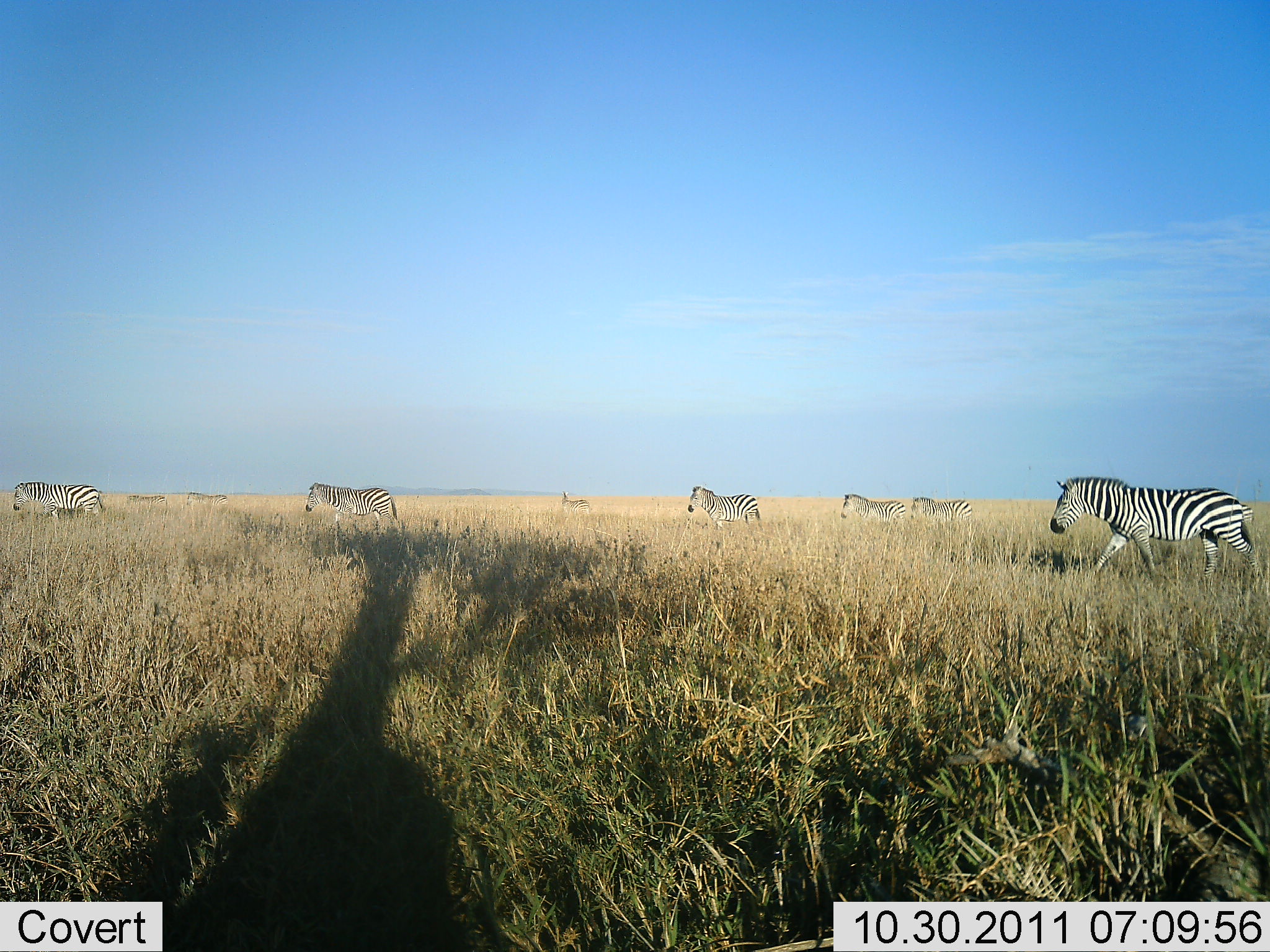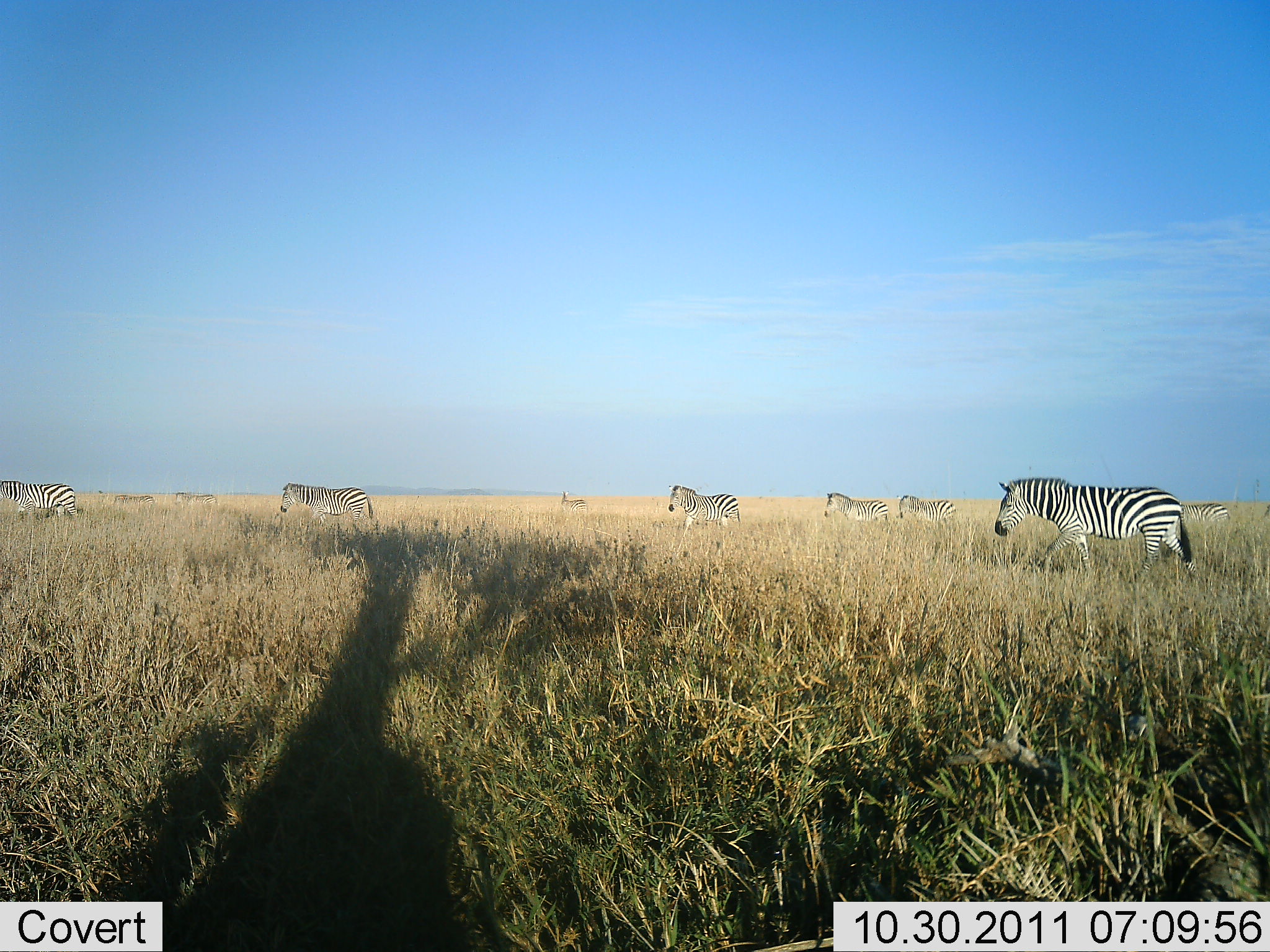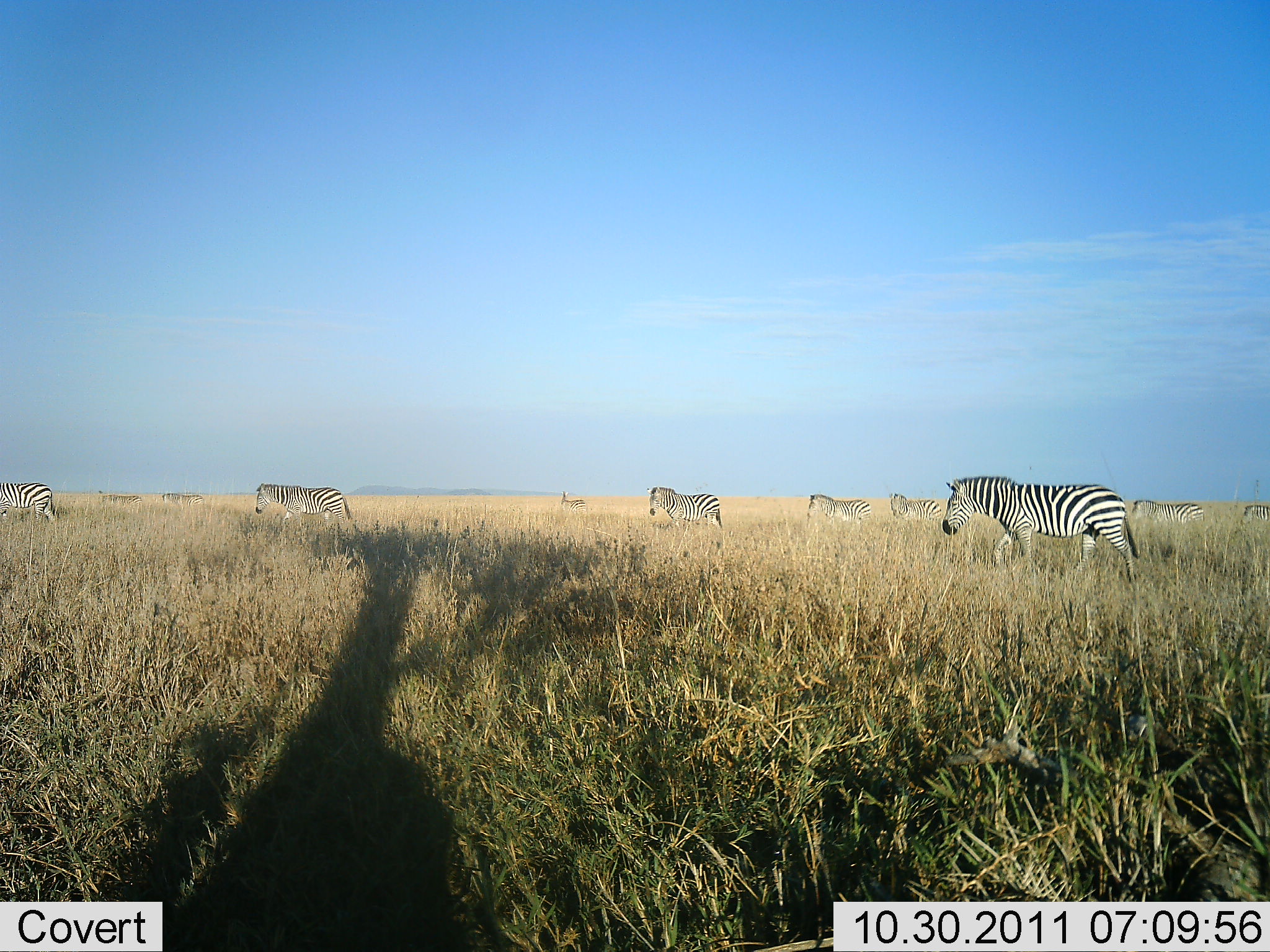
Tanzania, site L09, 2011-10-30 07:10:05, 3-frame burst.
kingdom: Animalia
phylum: Chordata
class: Mammalia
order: Perissodactyla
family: Equidae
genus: Equus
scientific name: Equus quagga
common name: plains zebra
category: zebra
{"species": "zebra (plains zebra) (Equus quagga)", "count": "9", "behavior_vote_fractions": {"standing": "7%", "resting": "0%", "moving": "100%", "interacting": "0%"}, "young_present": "0%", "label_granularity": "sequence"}